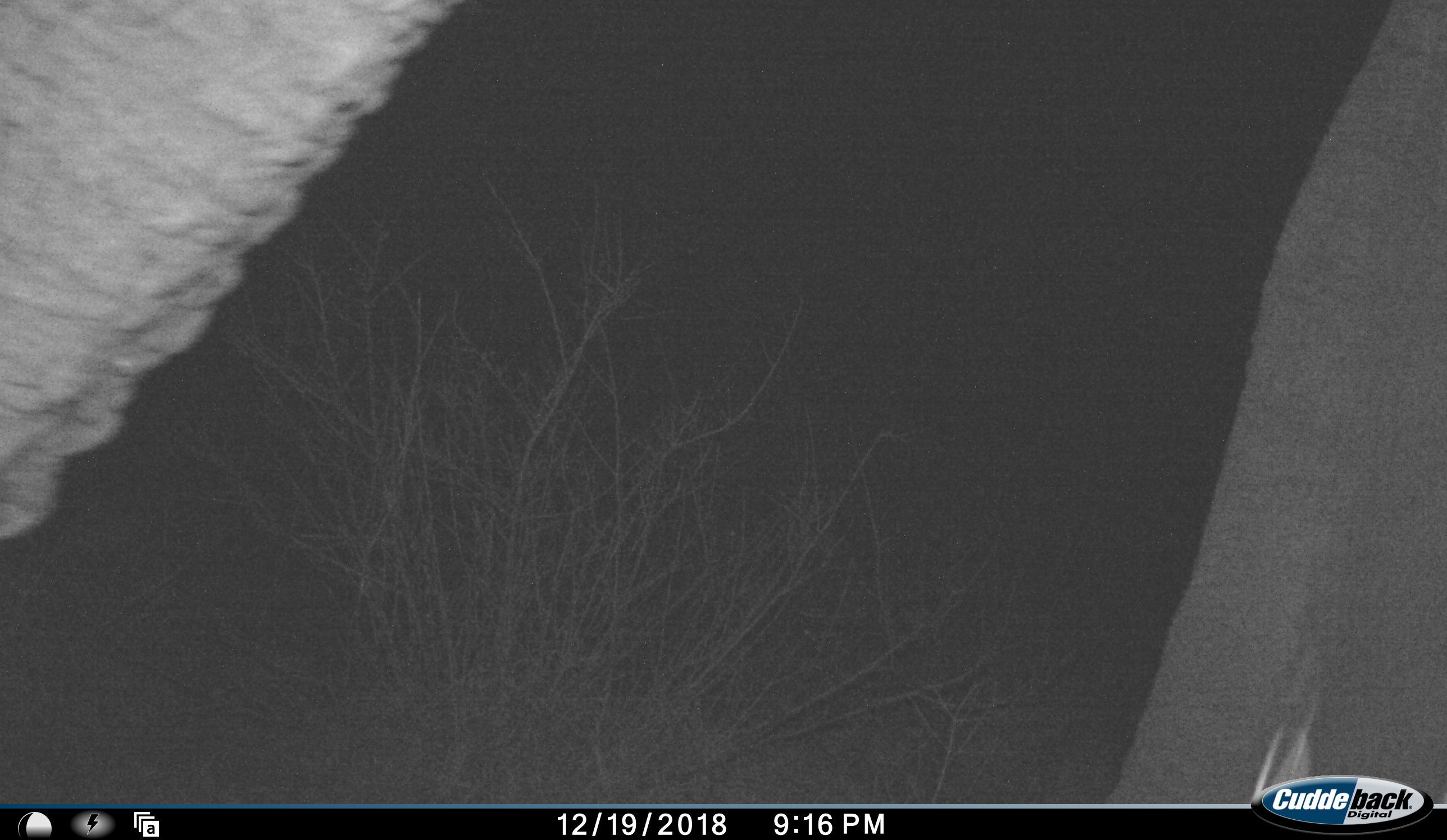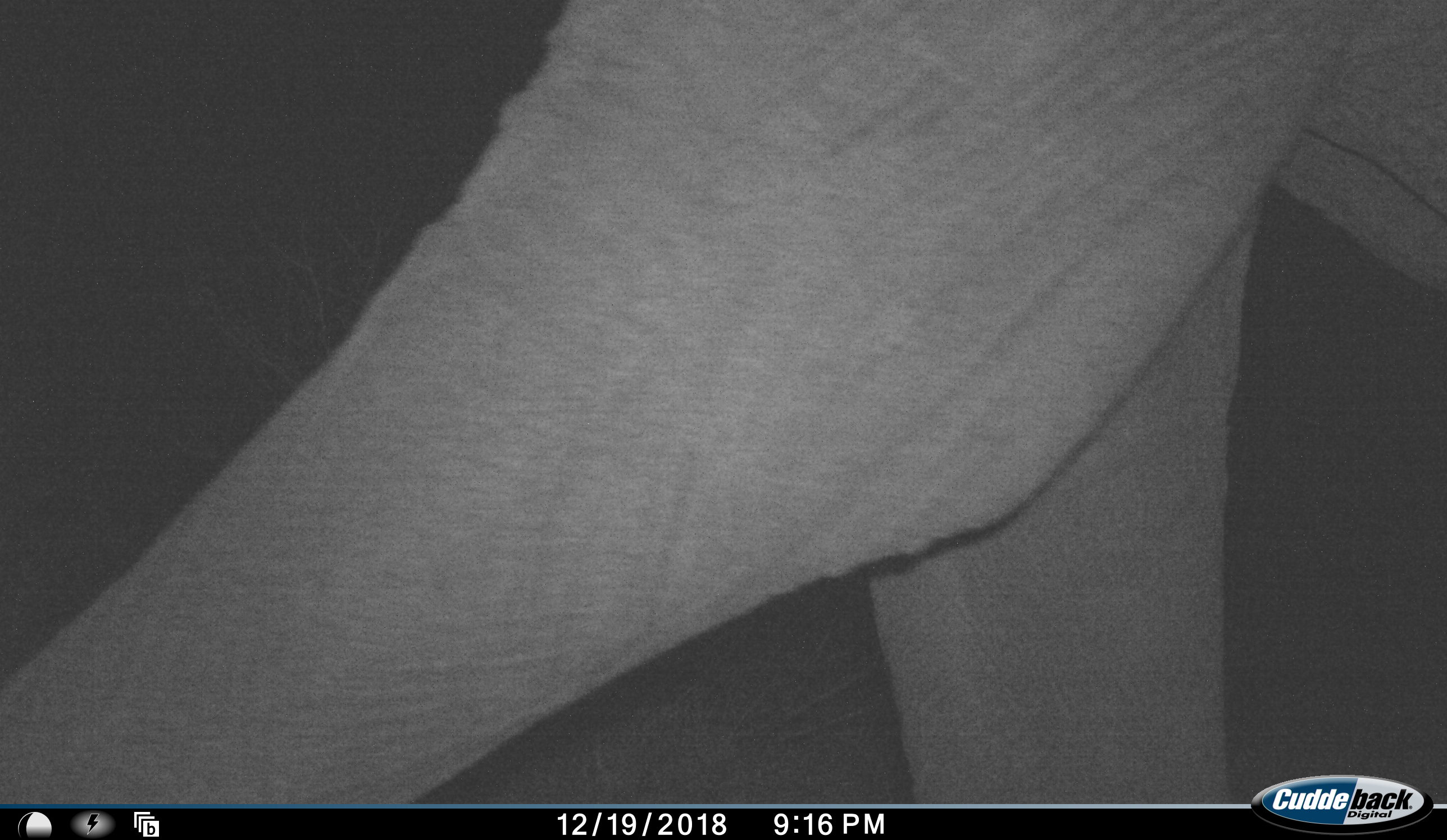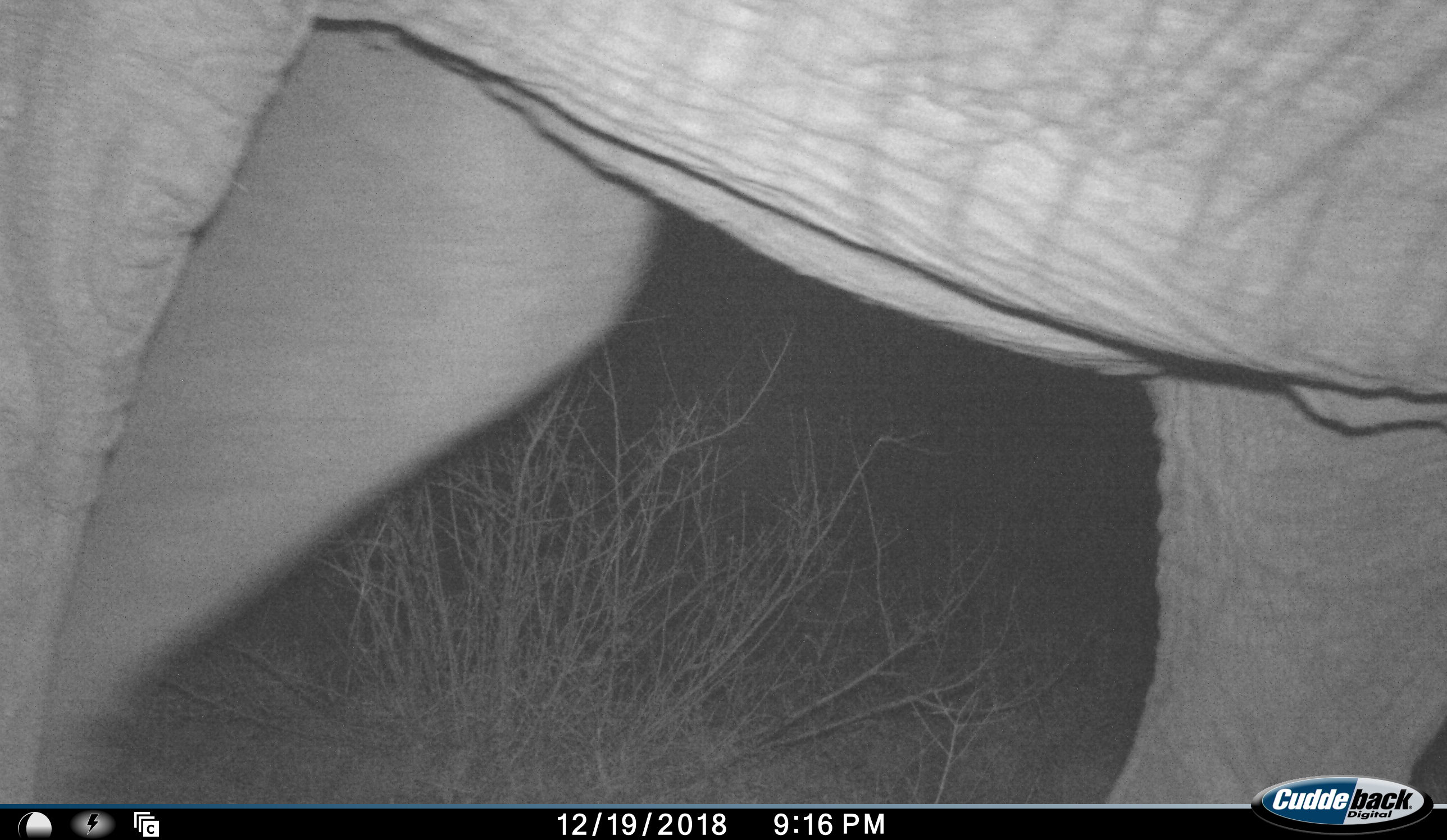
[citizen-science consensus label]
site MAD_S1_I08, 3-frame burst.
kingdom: Animalia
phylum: Chordata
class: Mammalia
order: Proboscidea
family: Elephantidae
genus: Loxodonta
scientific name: Loxodonta africana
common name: african bush elephant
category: elephant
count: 1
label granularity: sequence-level